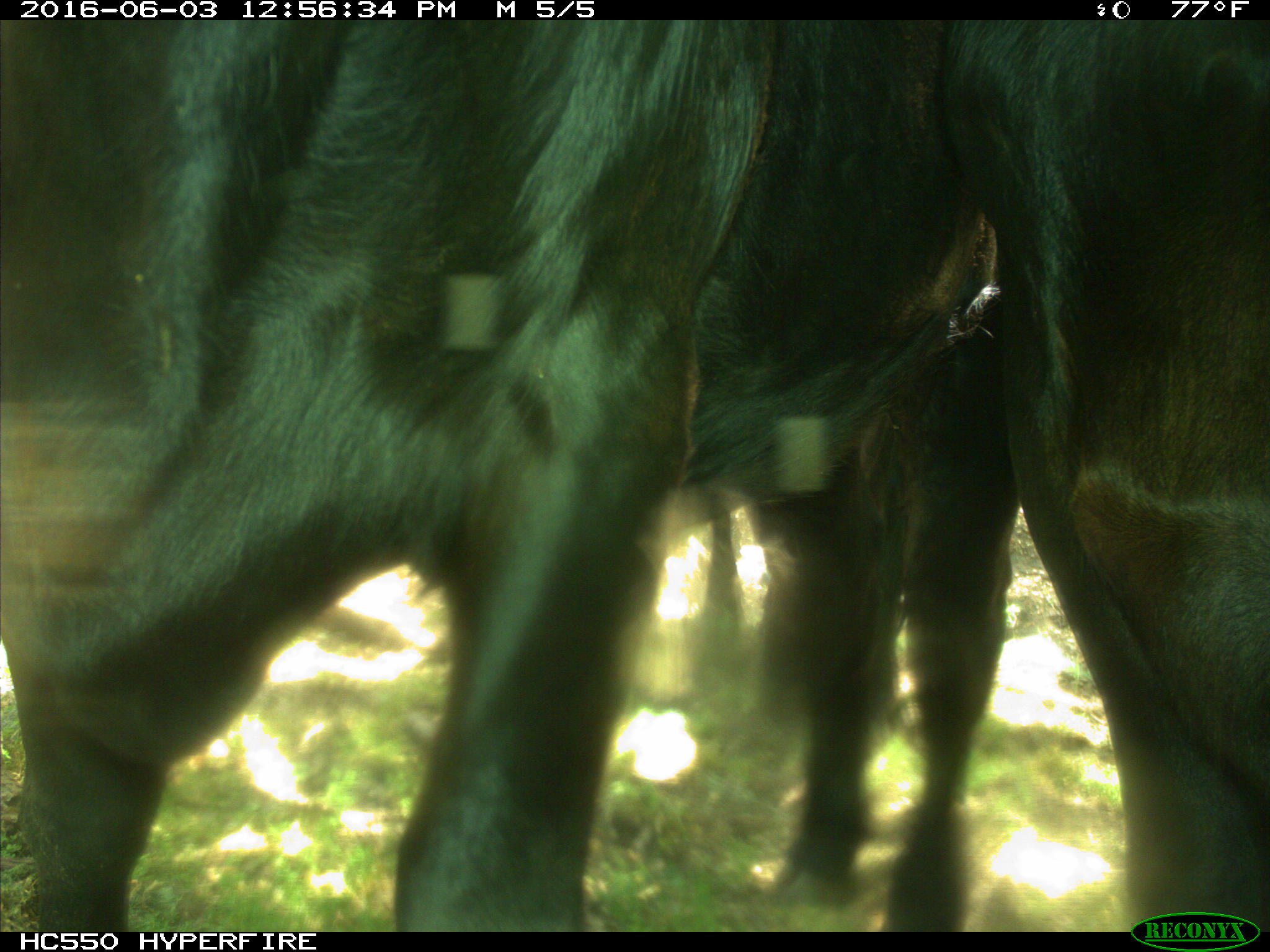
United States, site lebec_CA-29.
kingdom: Animalia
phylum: Chordata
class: Mammalia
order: Artiodactyla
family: Bovidae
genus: Bos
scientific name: Bos taurus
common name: domestic cow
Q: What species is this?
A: Bos taurus (domestic cow).